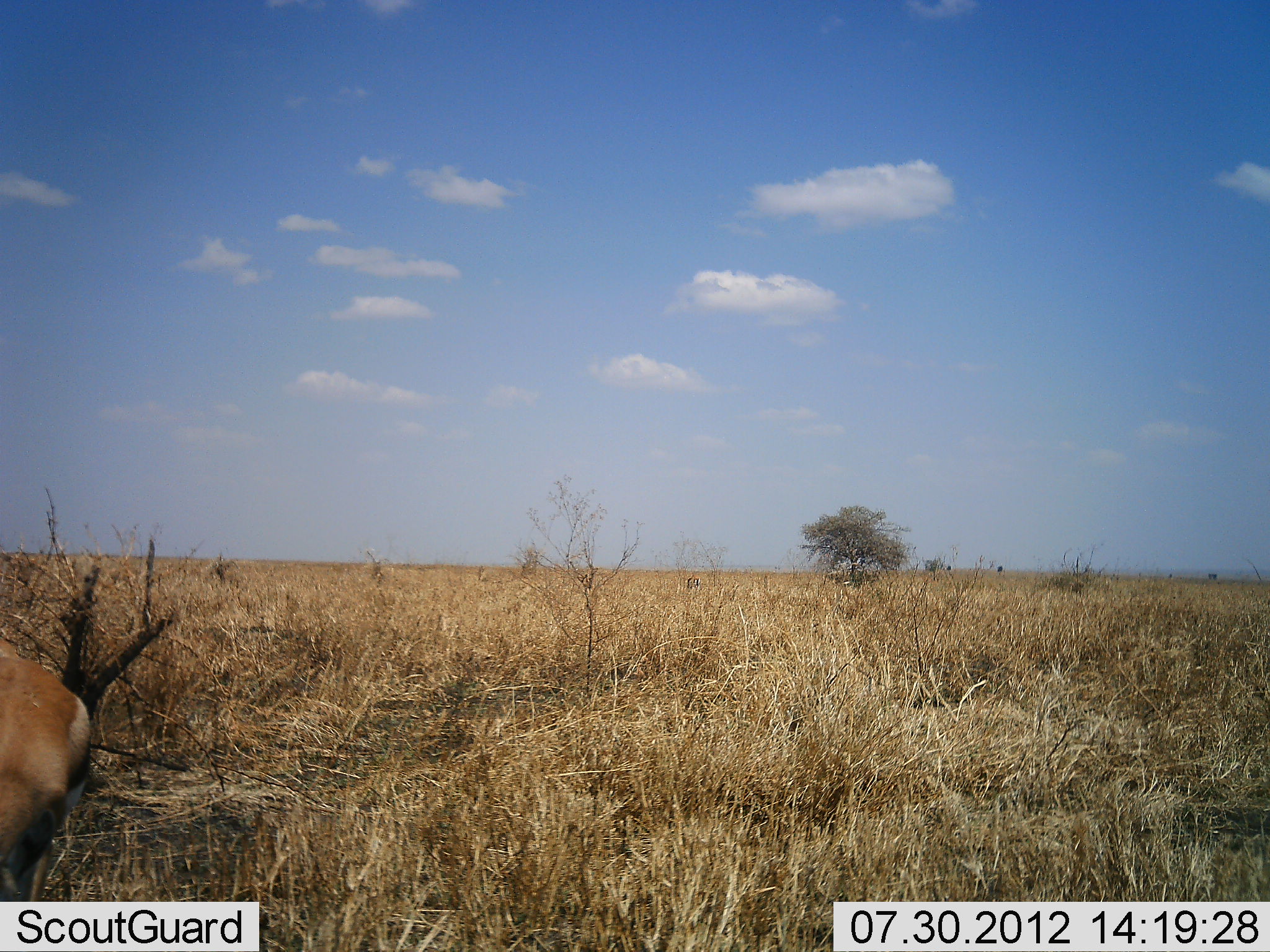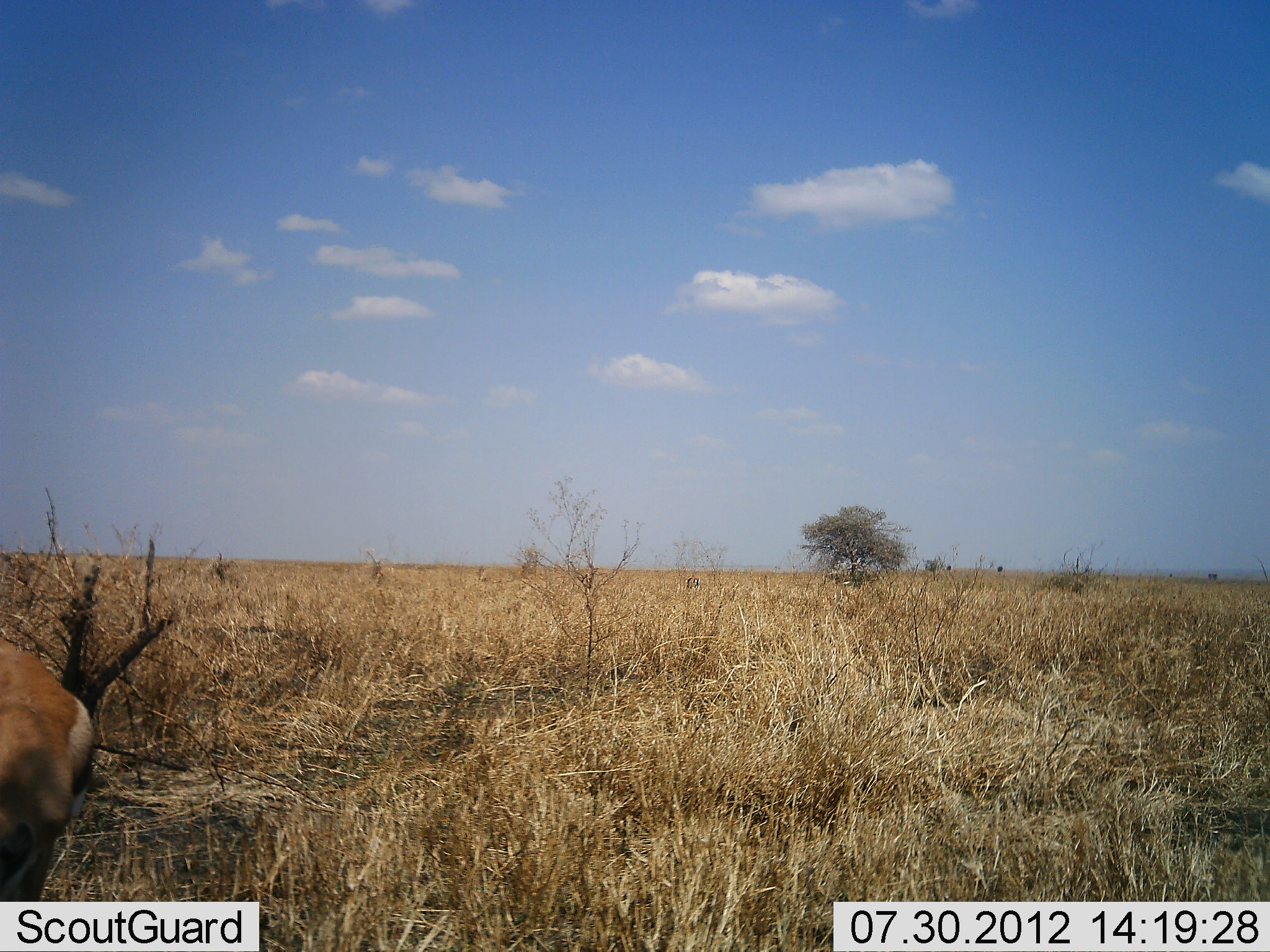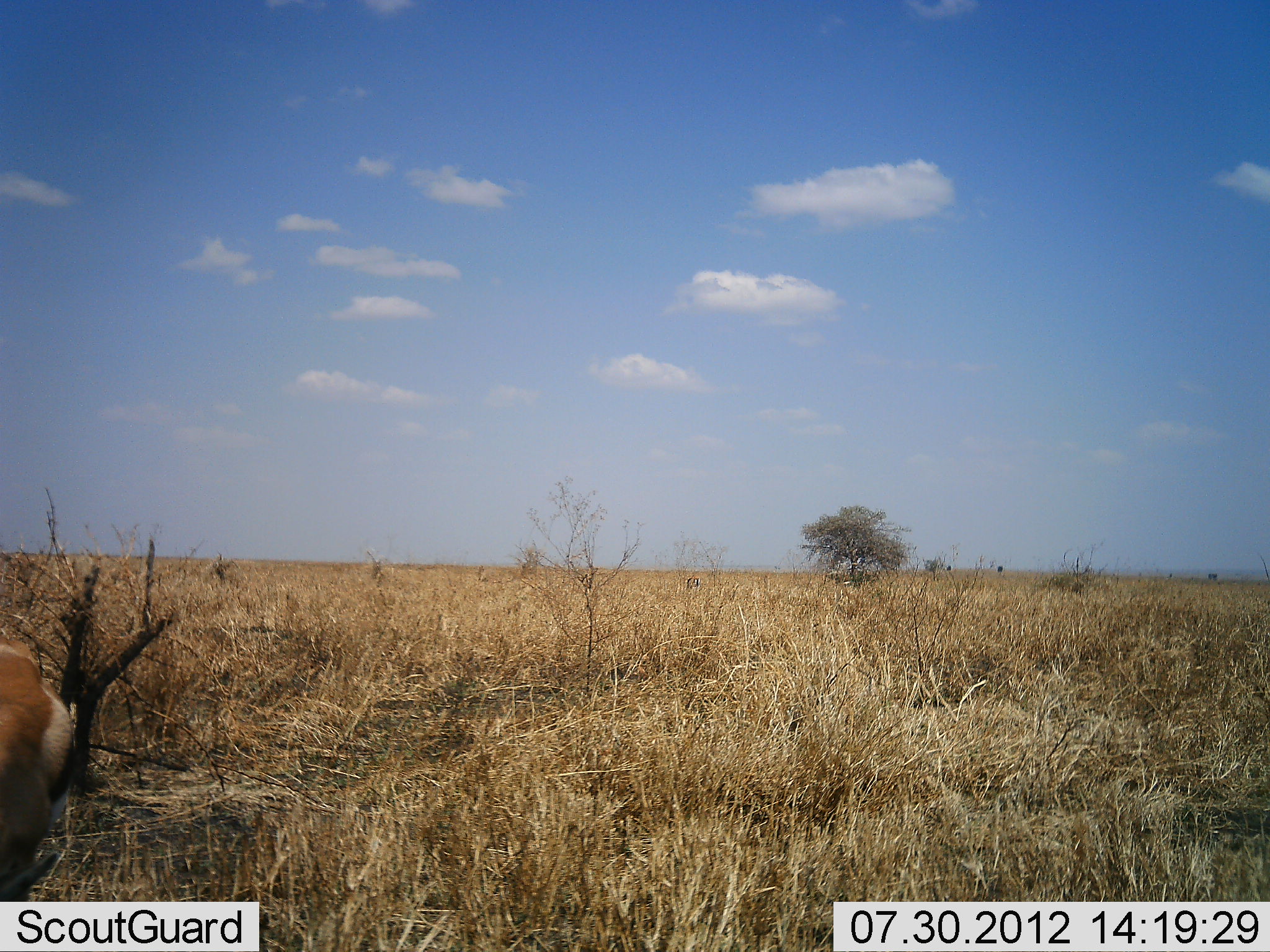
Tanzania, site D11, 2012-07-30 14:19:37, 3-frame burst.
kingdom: Animalia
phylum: Chordata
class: Mammalia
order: Artiodactyla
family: Bovidae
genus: Eudorcas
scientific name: Eudorcas thomsonii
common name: thomson's gazelle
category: gazellethomsons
Gazellethomsons (thomson's gazelle) (Eudorcas thomsonii), count 1. Behavior (volunteer vote fractions): standing 80%, resting 0%, moving 10%, interacting 0%. Young present (vote fraction): 0%. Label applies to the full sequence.